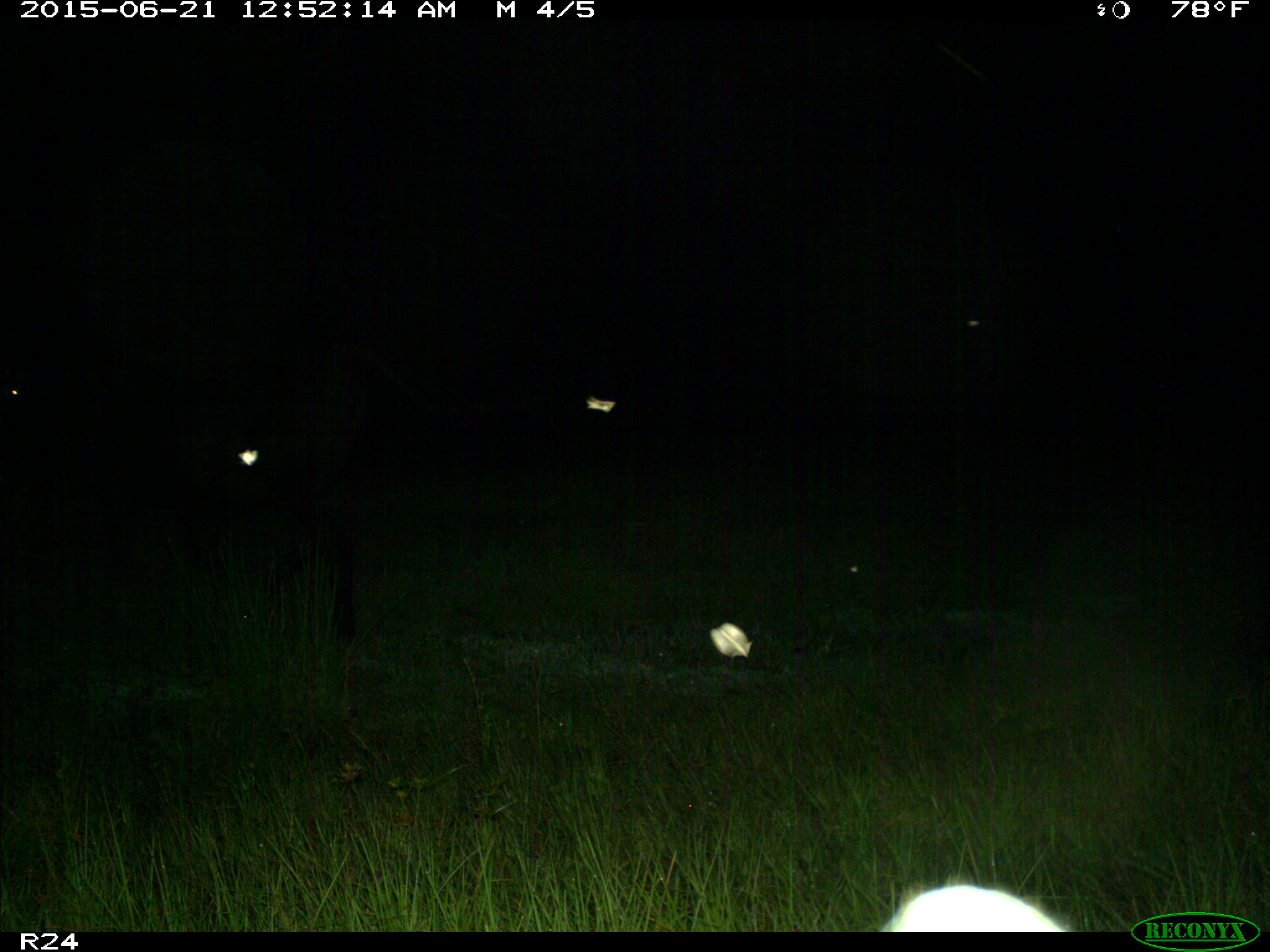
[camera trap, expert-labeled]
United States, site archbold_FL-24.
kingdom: Animalia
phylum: Chordata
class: Mammalia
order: Artiodactyla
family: Bovidae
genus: Bos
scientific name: Bos taurus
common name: domestic cow